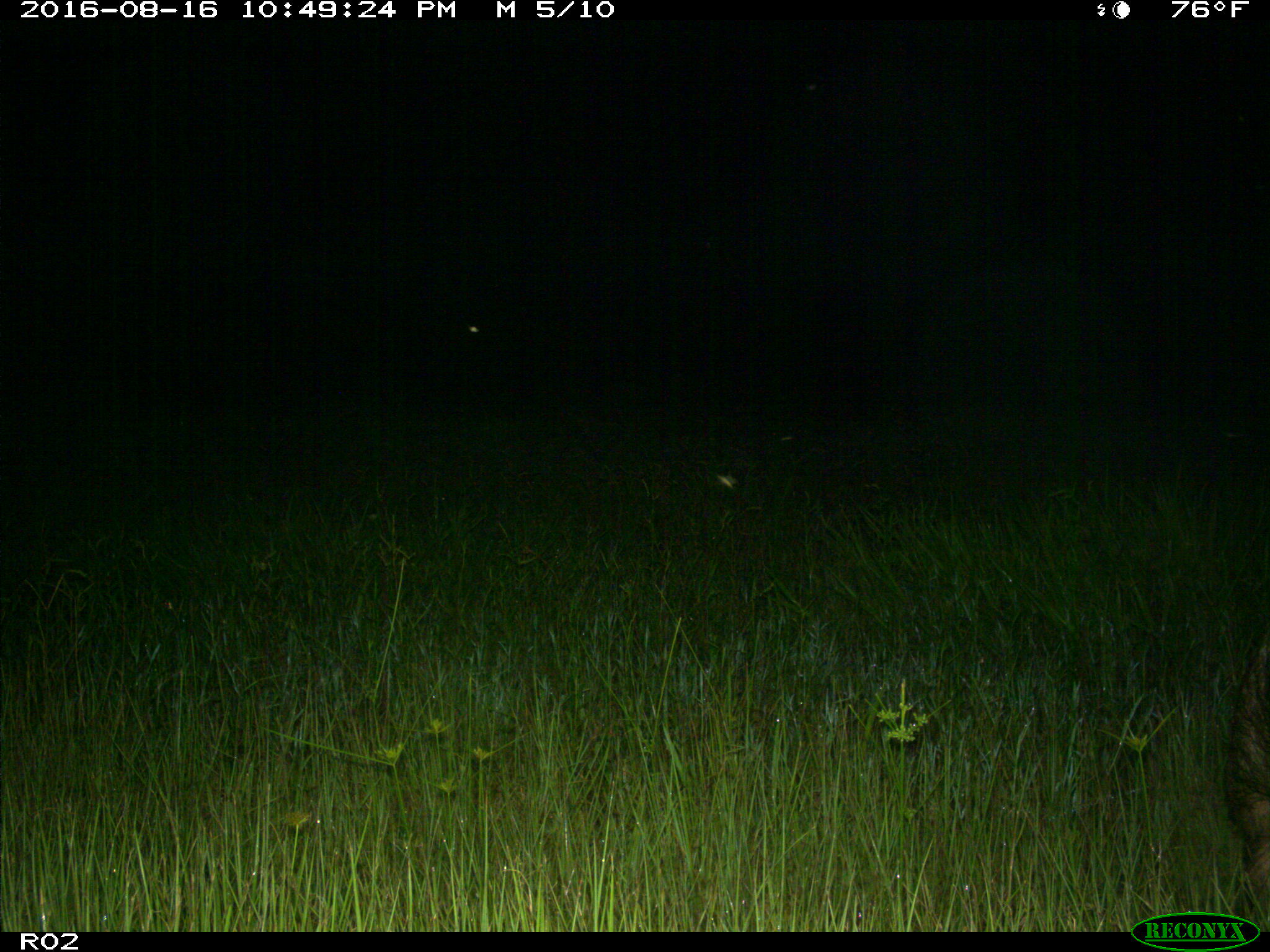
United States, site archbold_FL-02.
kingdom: Animalia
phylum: Chordata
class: Mammalia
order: Artiodactyla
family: Suidae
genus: Sus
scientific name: Sus scrofa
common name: wild boar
Sus scrofa (wild boar).